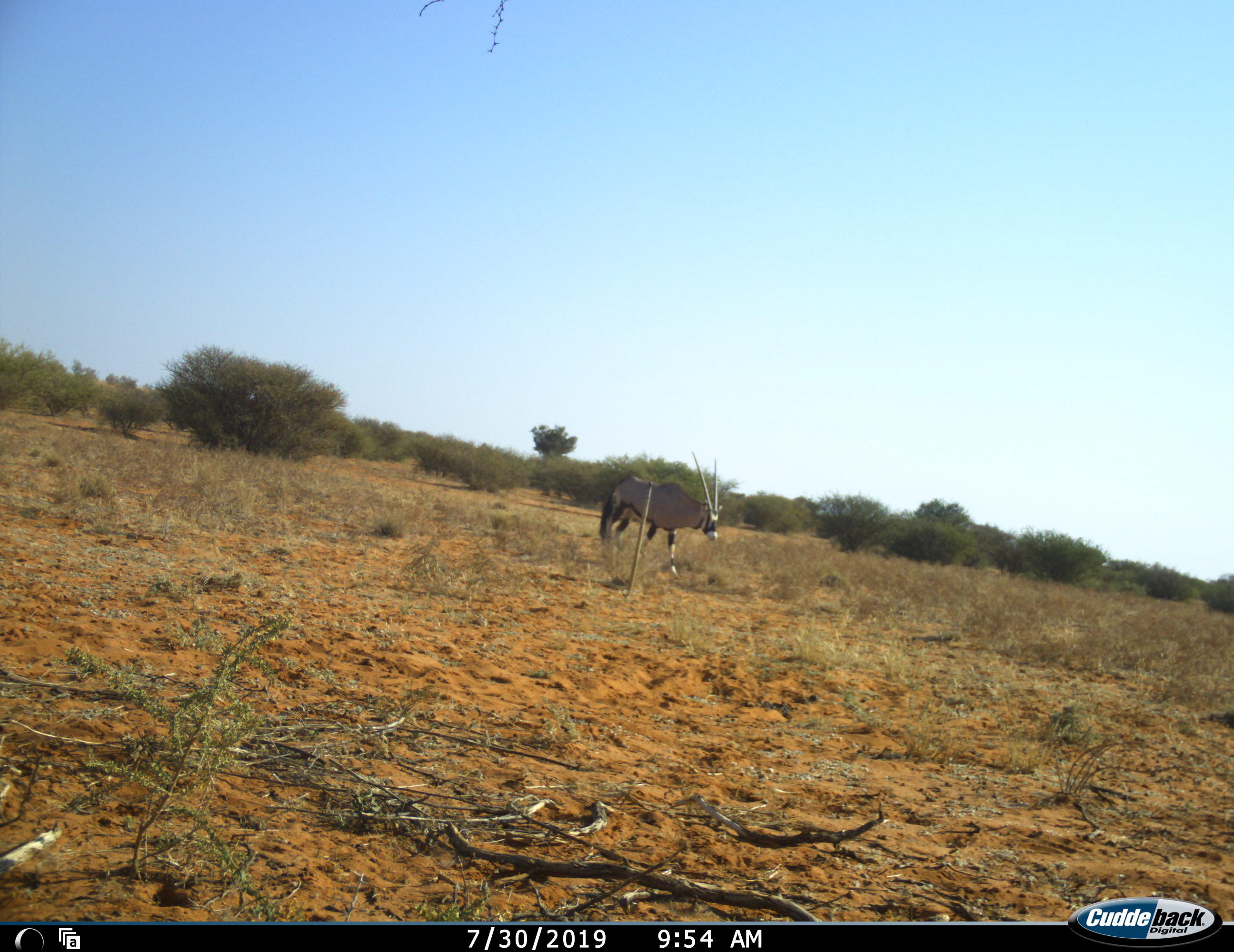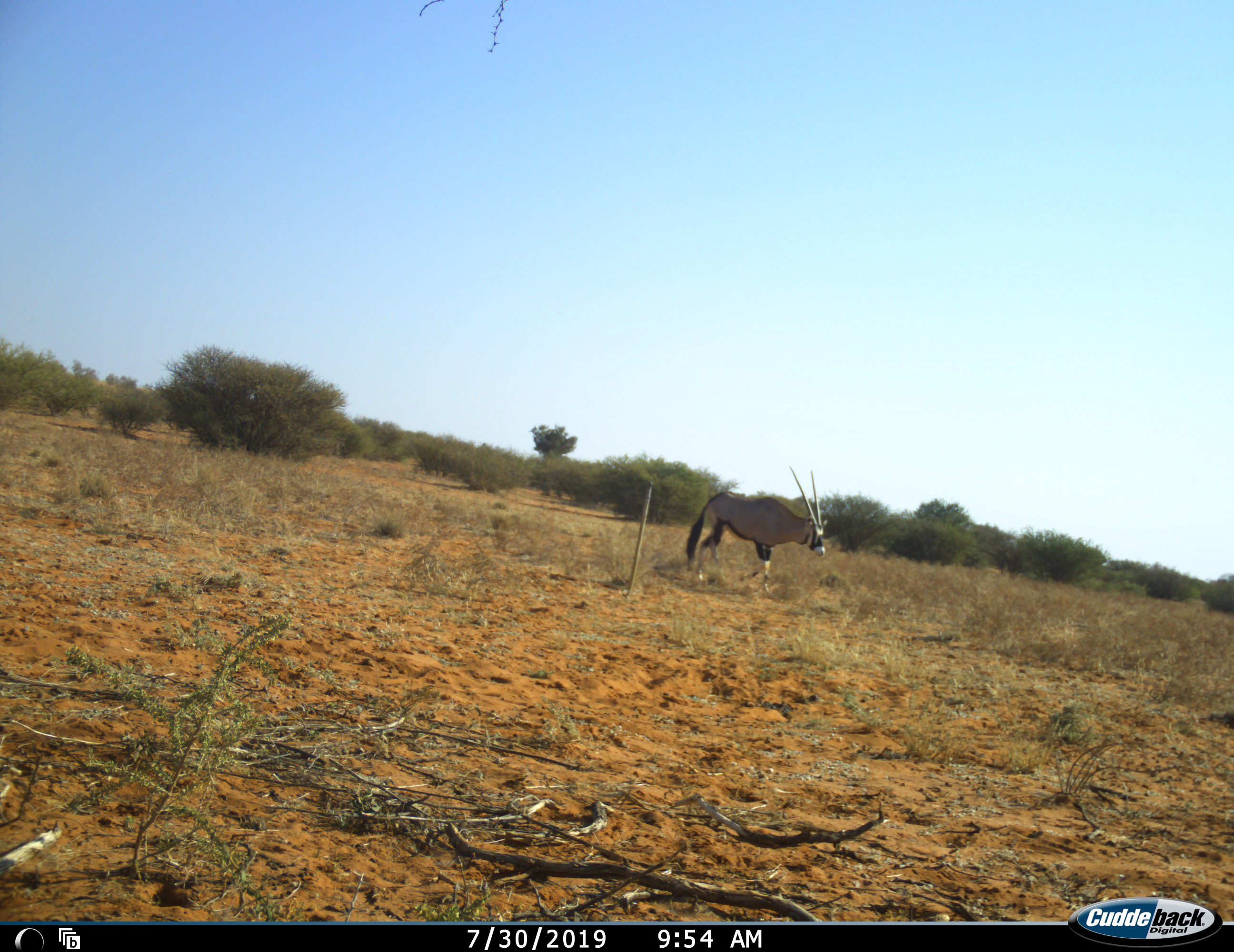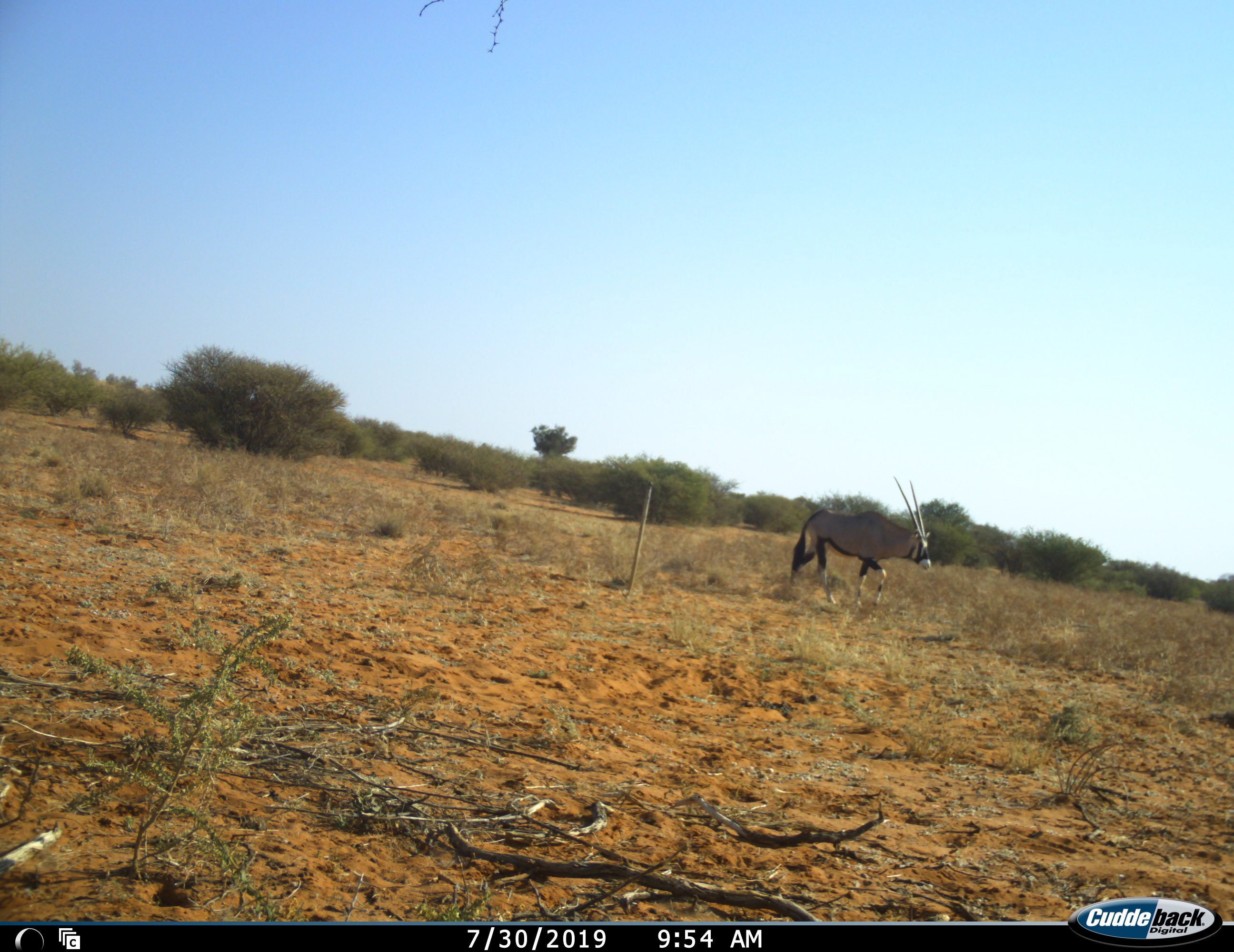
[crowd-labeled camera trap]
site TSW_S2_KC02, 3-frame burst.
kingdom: Animalia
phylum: Chordata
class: Mammalia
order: Artiodactyla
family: Bovidae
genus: Oryx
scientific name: Oryx gazella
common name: gemsbok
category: oryx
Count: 1.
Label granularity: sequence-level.